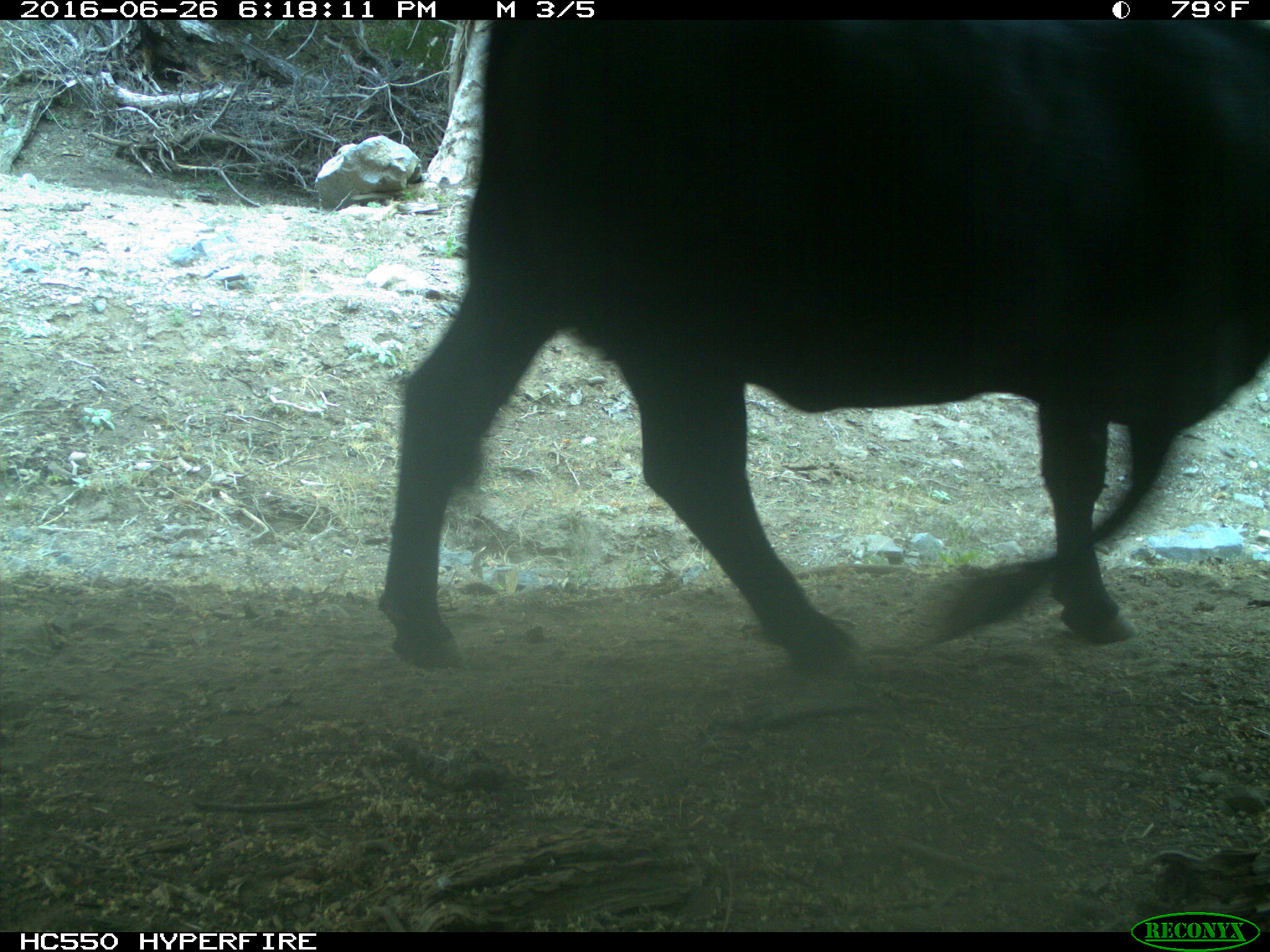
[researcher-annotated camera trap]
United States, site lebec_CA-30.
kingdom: Animalia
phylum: Chordata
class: Mammalia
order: Artiodactyla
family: Bovidae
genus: Bos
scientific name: Bos taurus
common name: domestic cow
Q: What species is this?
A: Bos taurus (domestic cow).